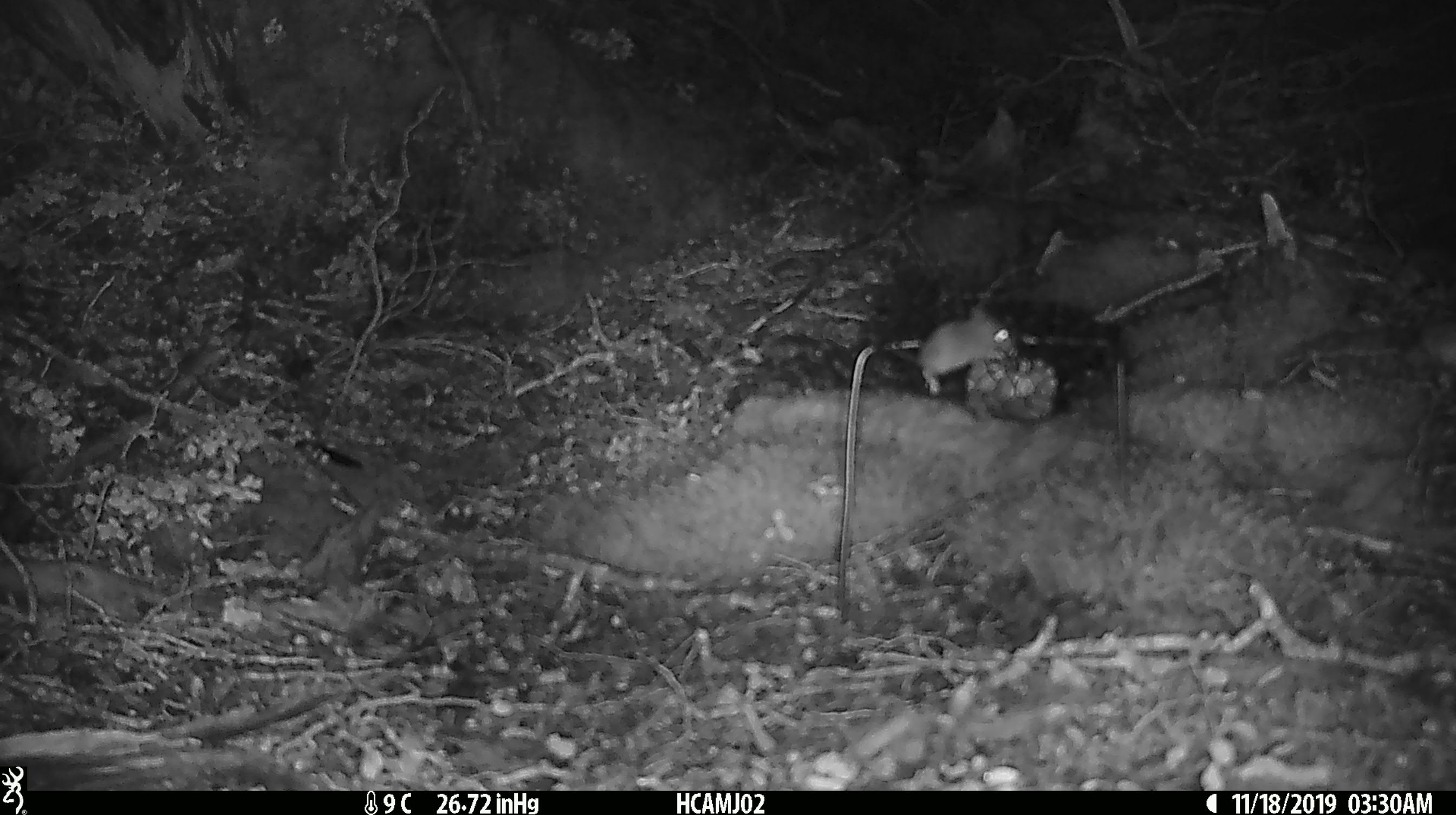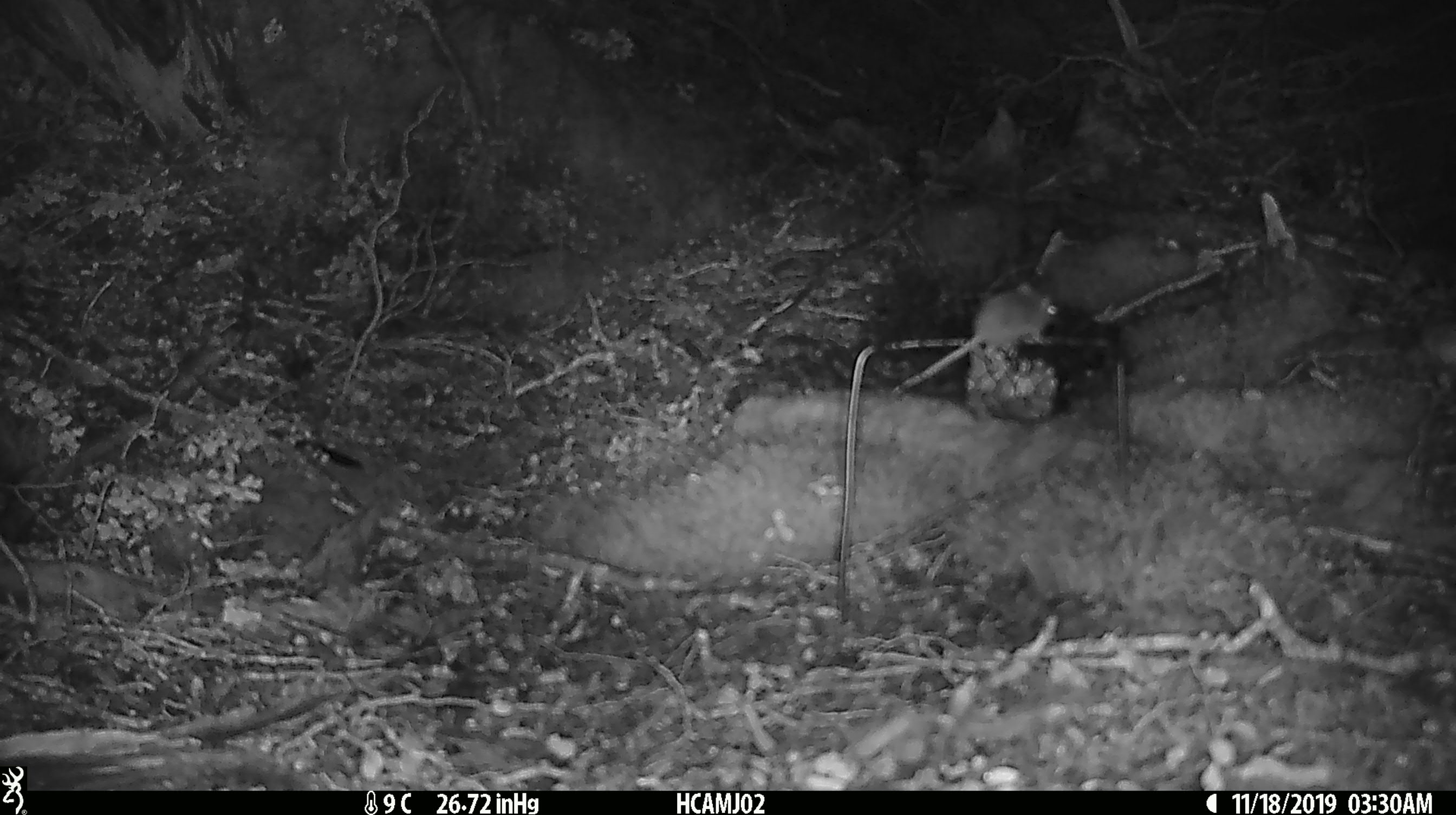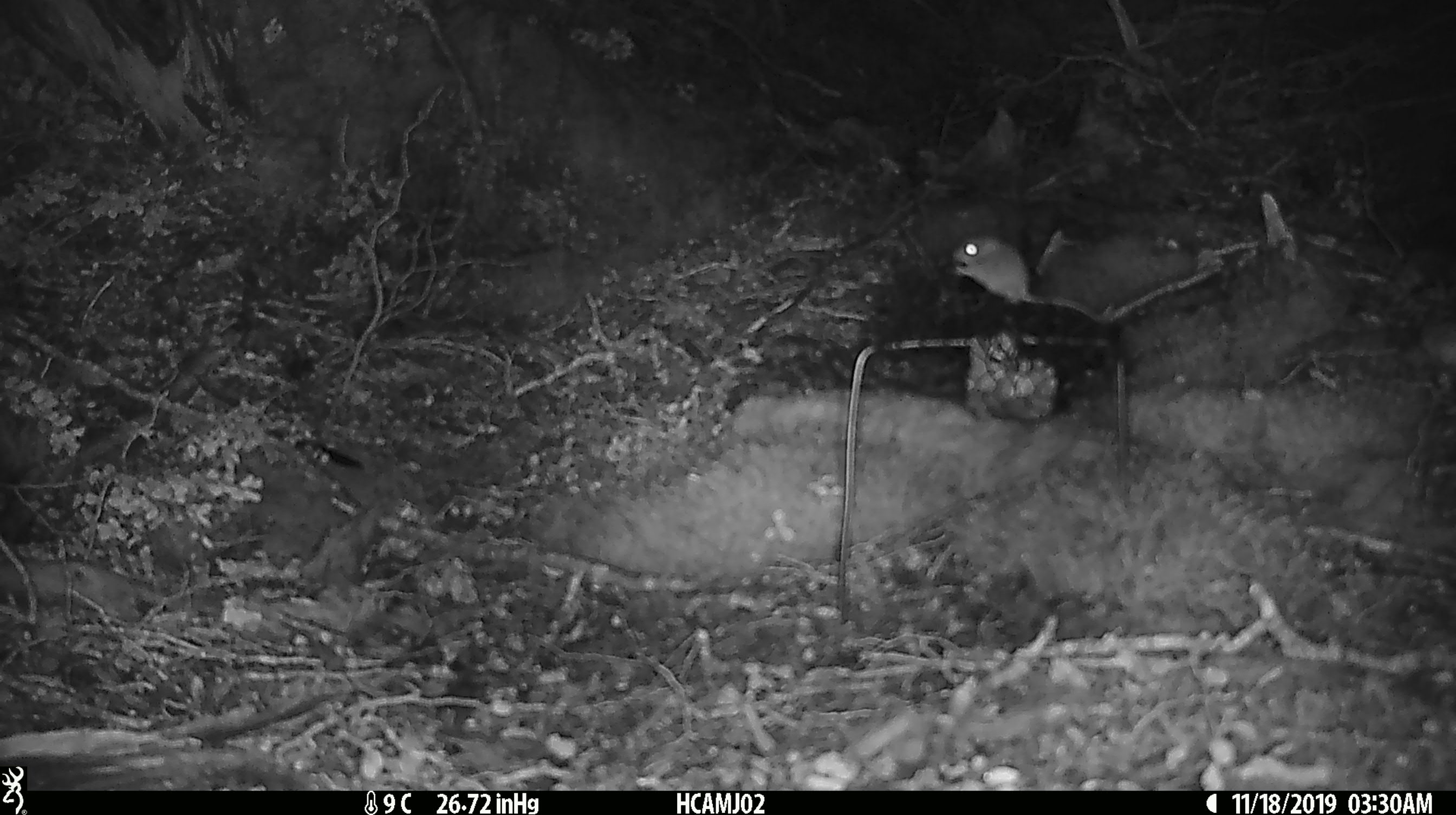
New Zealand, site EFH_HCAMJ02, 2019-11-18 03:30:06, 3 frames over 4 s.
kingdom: Animalia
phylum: Chordata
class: Mammalia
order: Rodentia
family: Muridae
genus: Mus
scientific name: Mus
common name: mouse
Mouse (Mus).